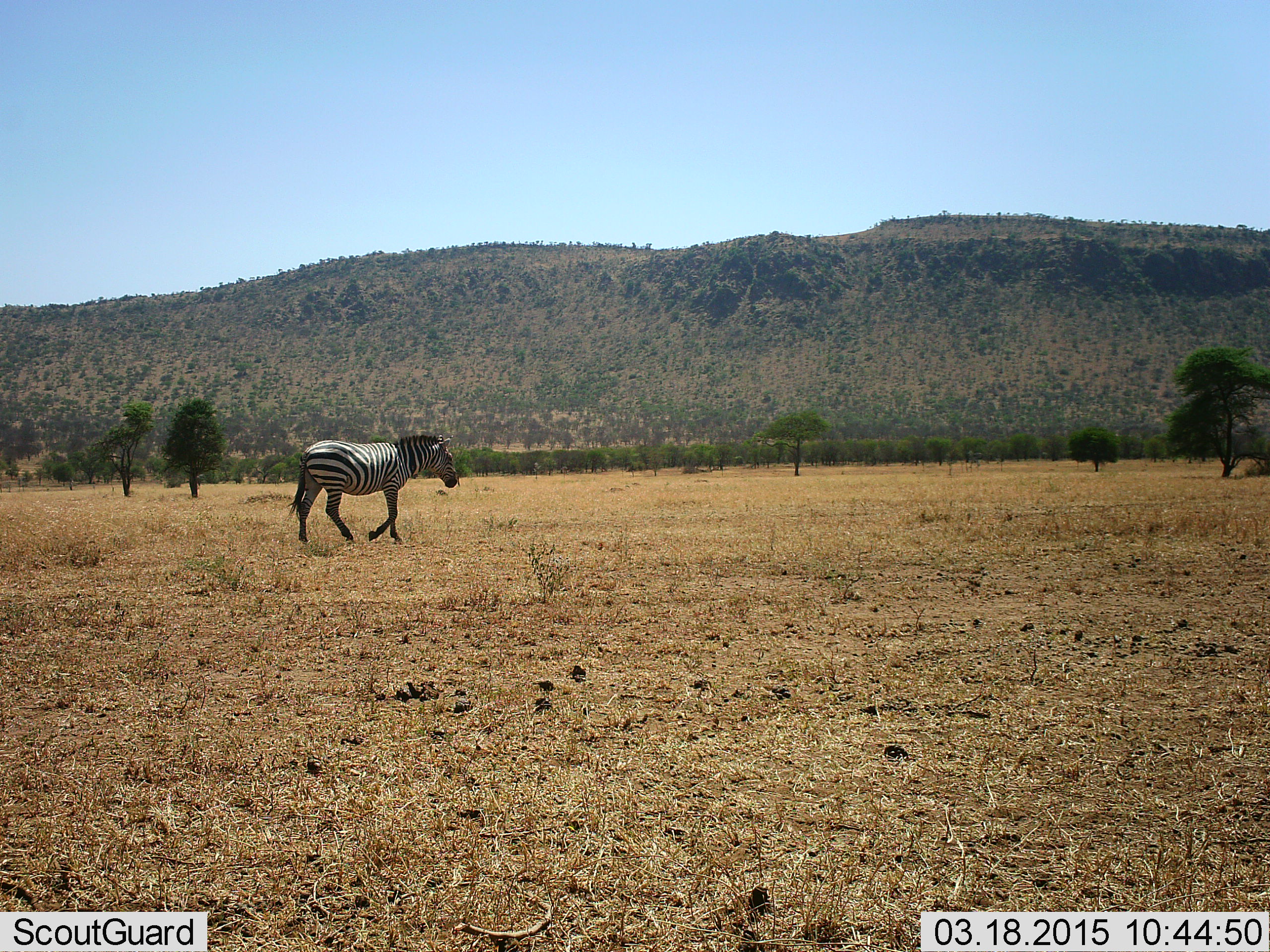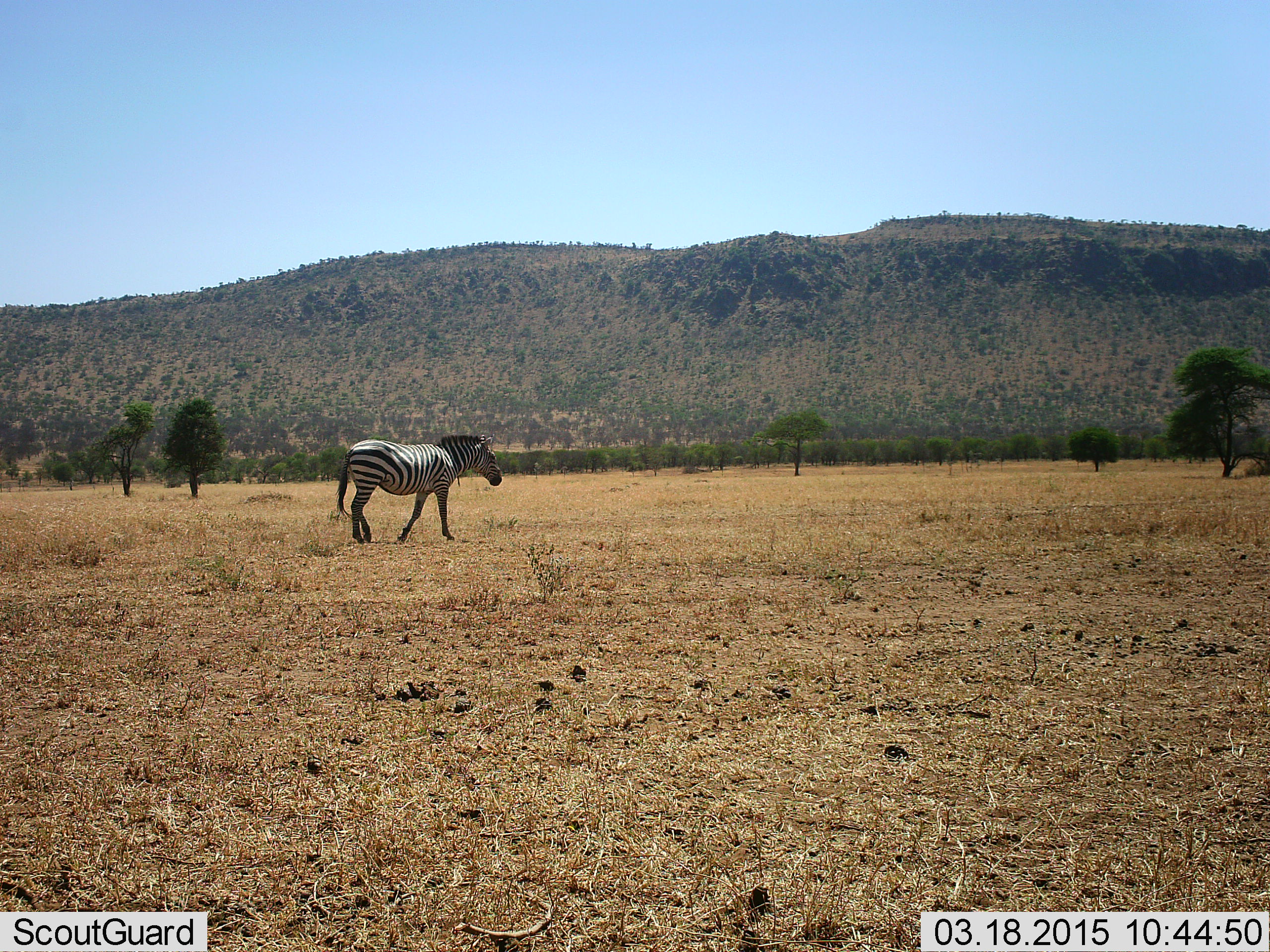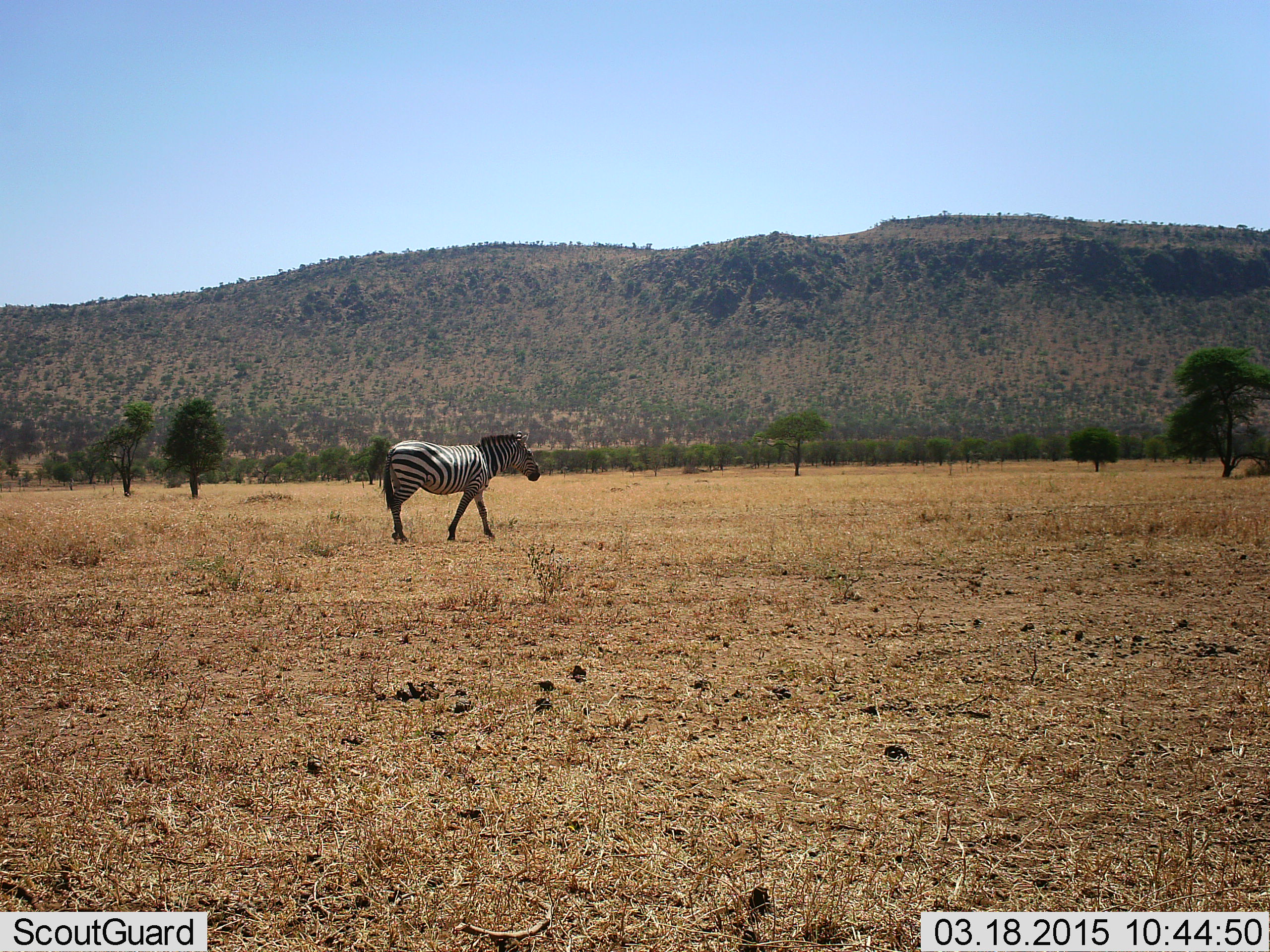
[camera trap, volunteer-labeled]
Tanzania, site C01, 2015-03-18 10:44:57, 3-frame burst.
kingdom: Animalia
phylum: Chordata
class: Mammalia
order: Perissodactyla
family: Equidae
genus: Equus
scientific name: Equus quagga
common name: plains zebra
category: zebra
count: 1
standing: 0%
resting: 0%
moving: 100%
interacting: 0%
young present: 0%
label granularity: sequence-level